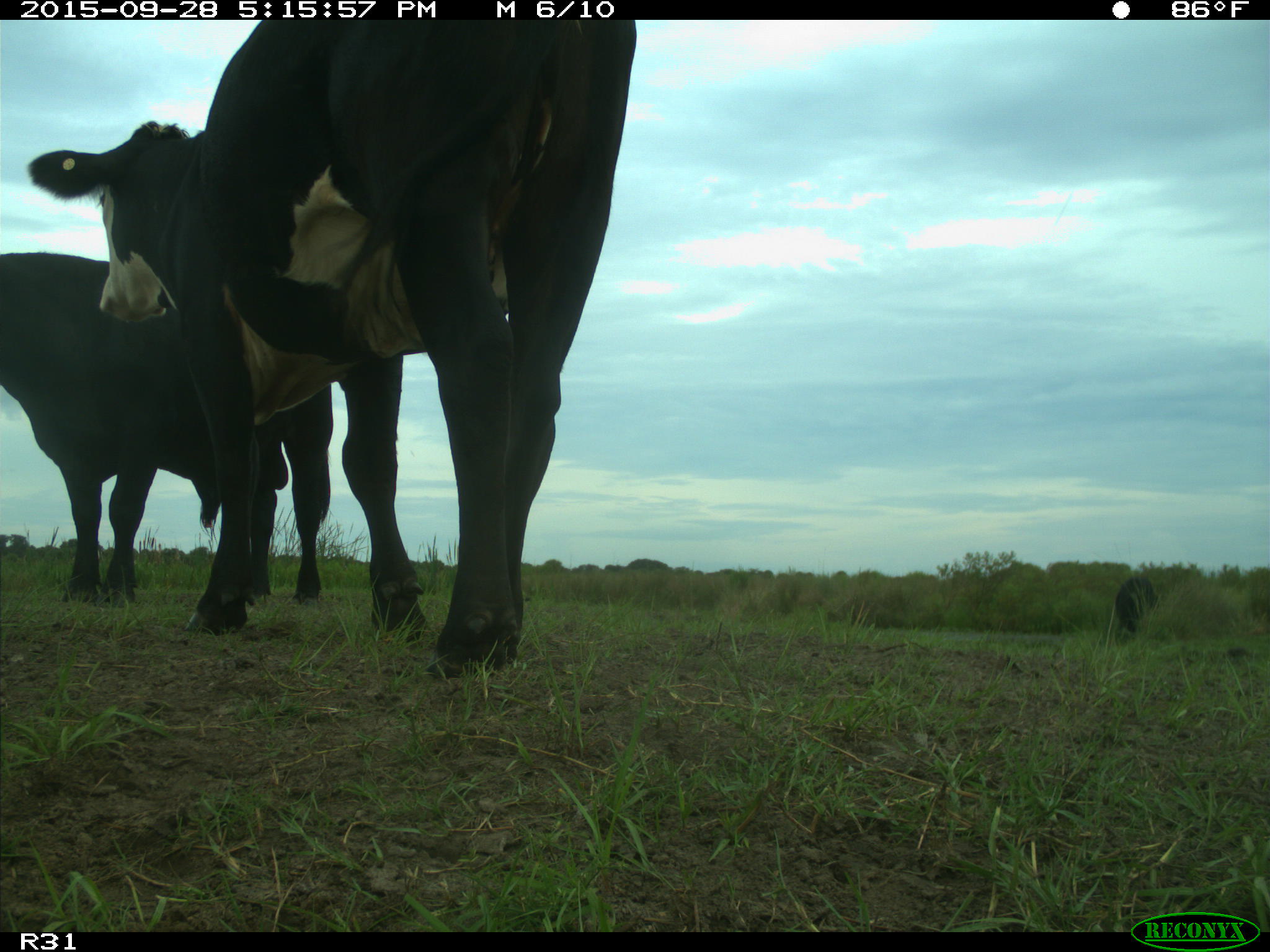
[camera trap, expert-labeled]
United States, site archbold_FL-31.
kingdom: Animalia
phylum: Chordata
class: Mammalia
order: Artiodactyla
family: Bovidae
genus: Bos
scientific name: Bos taurus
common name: domestic cow